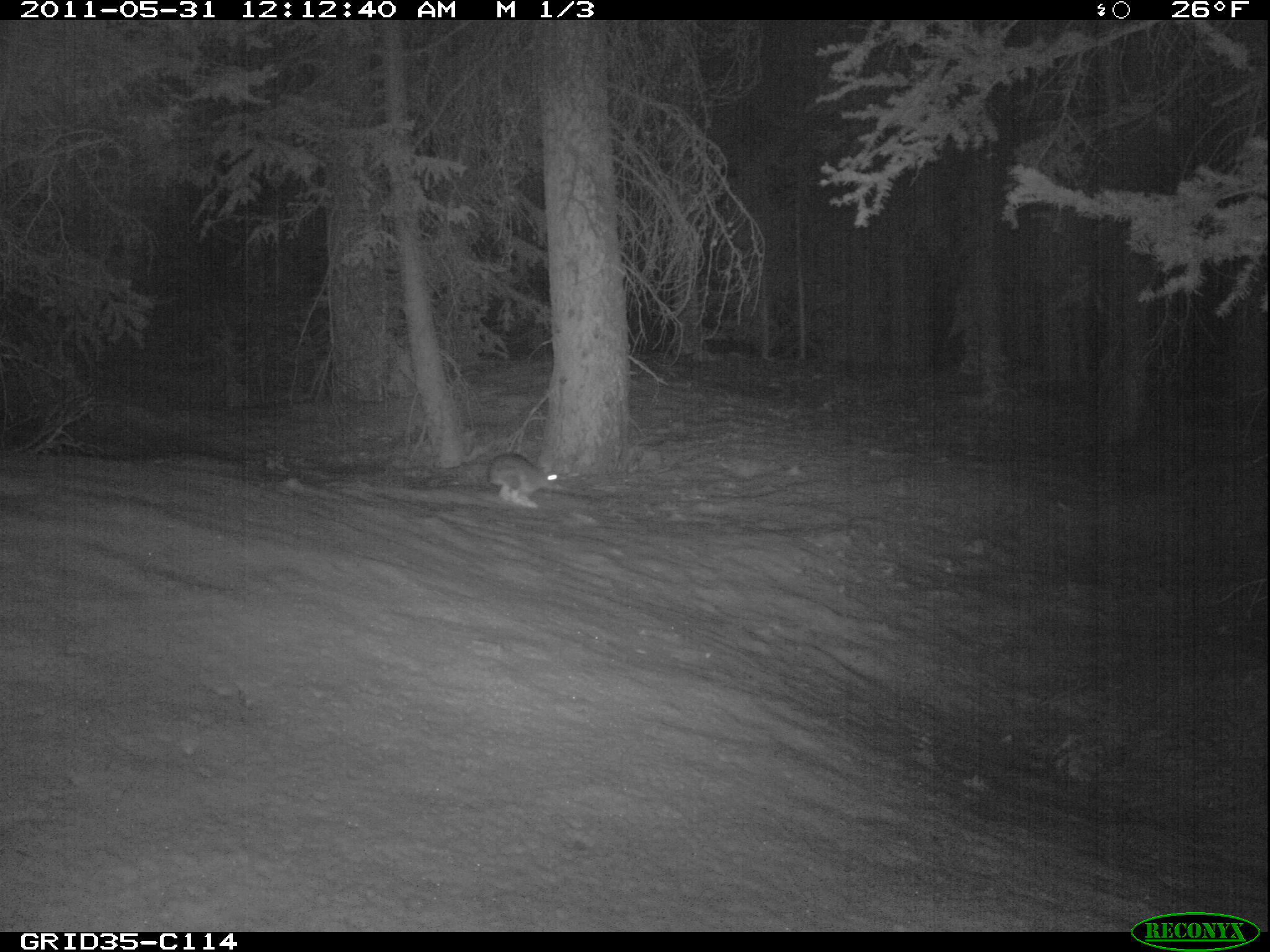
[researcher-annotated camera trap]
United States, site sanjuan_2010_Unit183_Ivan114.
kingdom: Animalia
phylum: Chordata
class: Mammalia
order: Lagomorpha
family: Leporidae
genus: Lepus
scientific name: Lepus americanus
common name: snowshoe hare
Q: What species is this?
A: Lepus americanus (snowshoe hare).